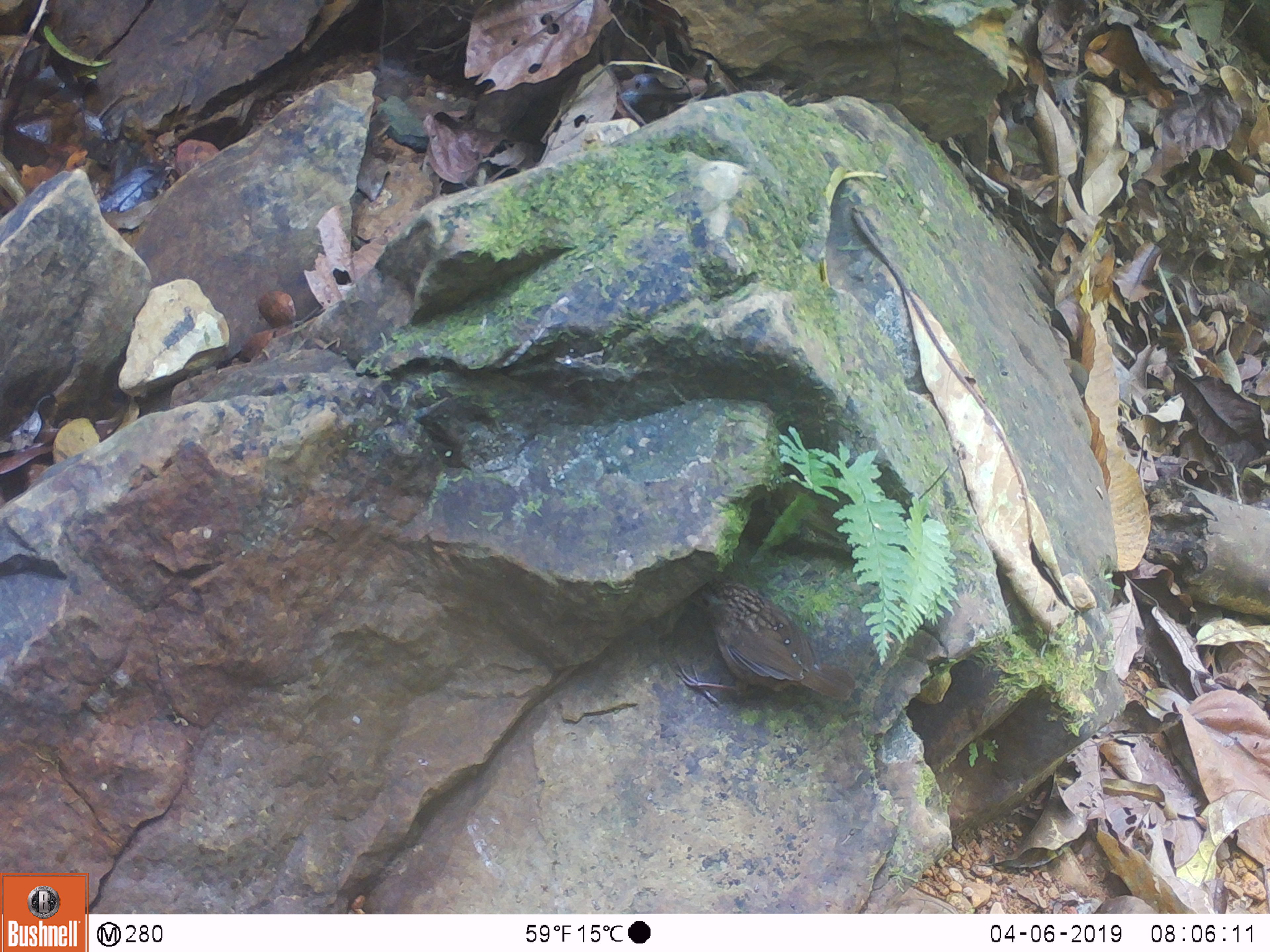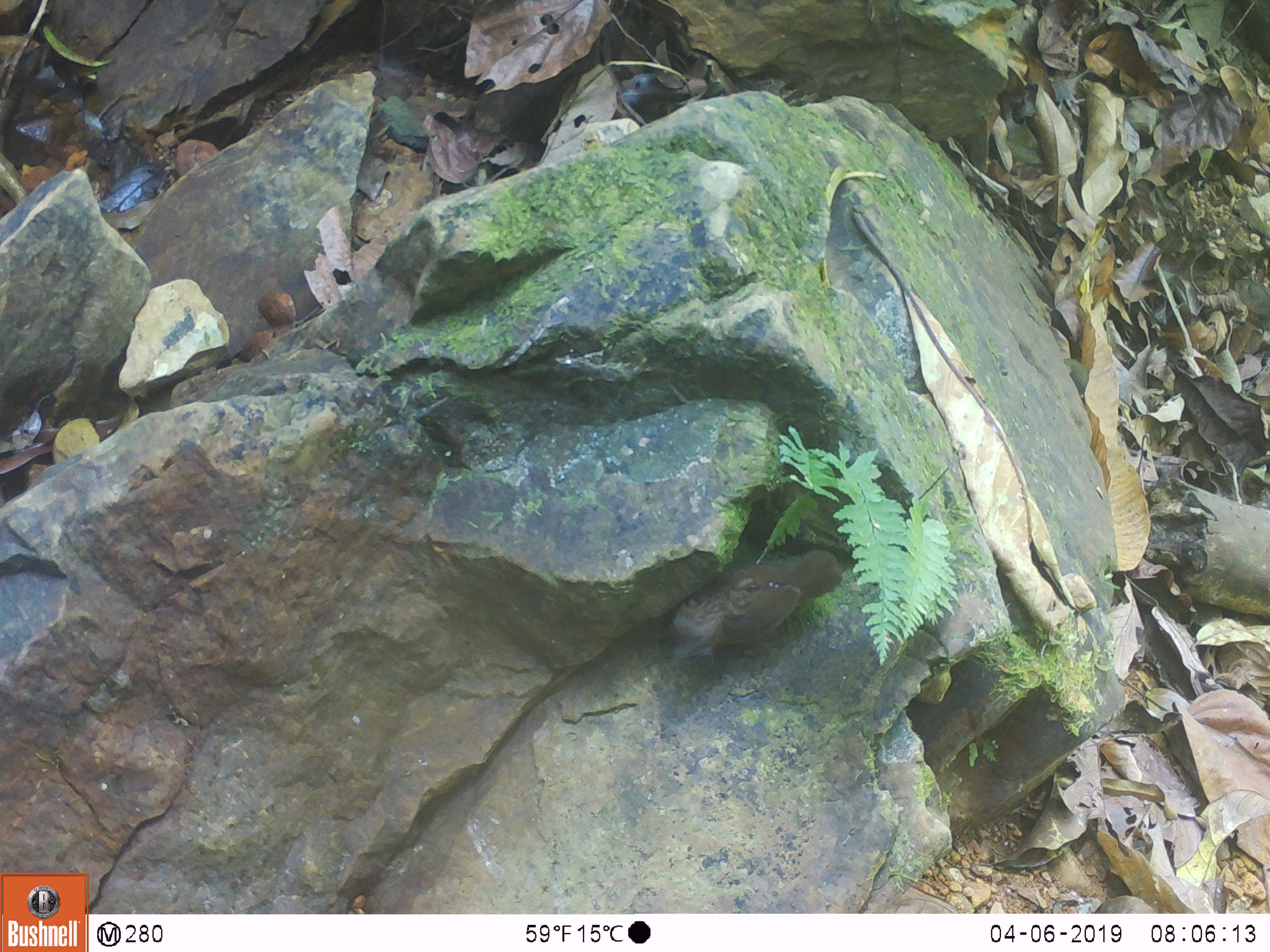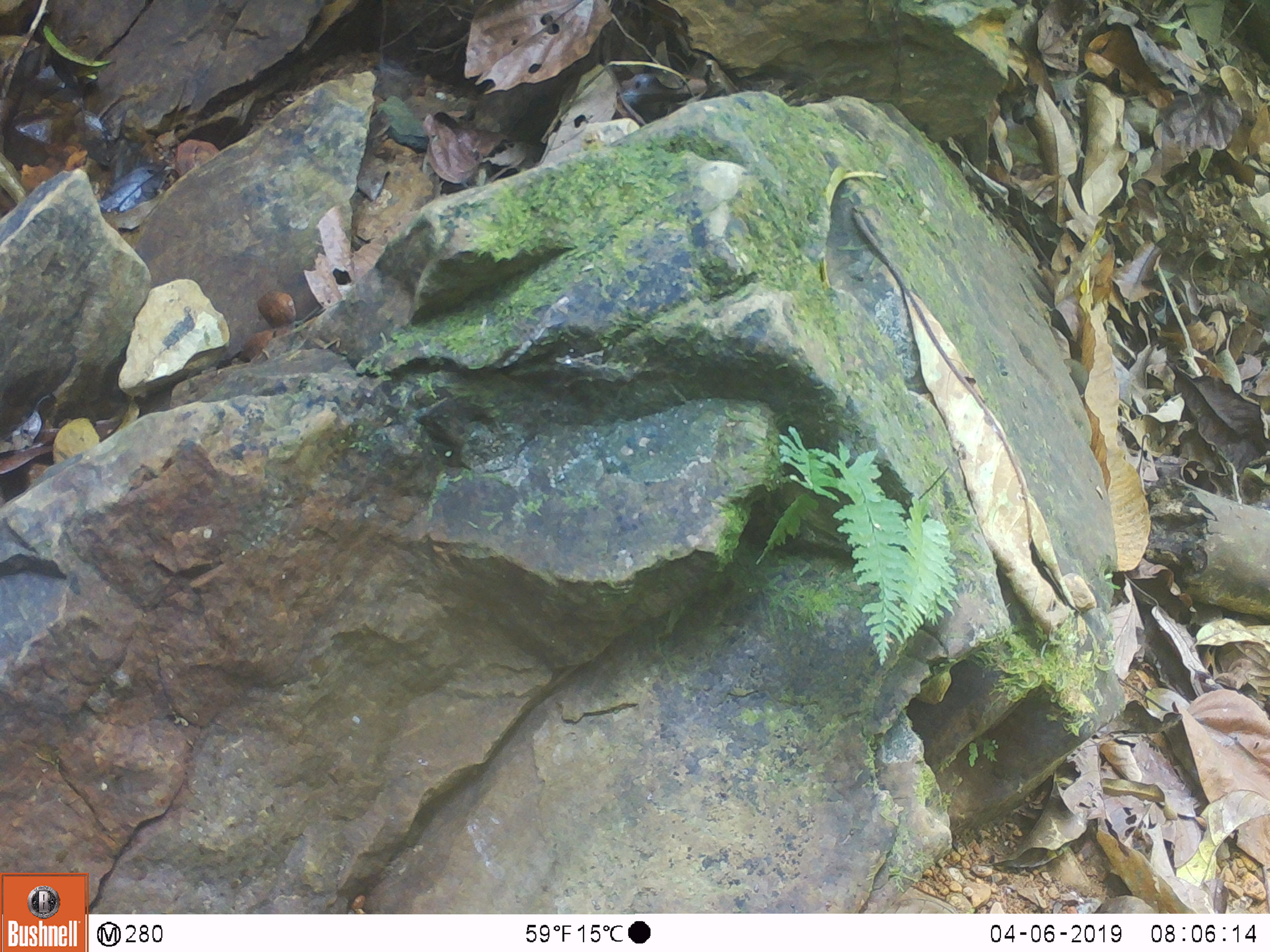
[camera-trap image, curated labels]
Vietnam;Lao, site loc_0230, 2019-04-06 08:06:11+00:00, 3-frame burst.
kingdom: Animalia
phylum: Chordata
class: Aves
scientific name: Aves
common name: bird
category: unidentified bird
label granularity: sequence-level